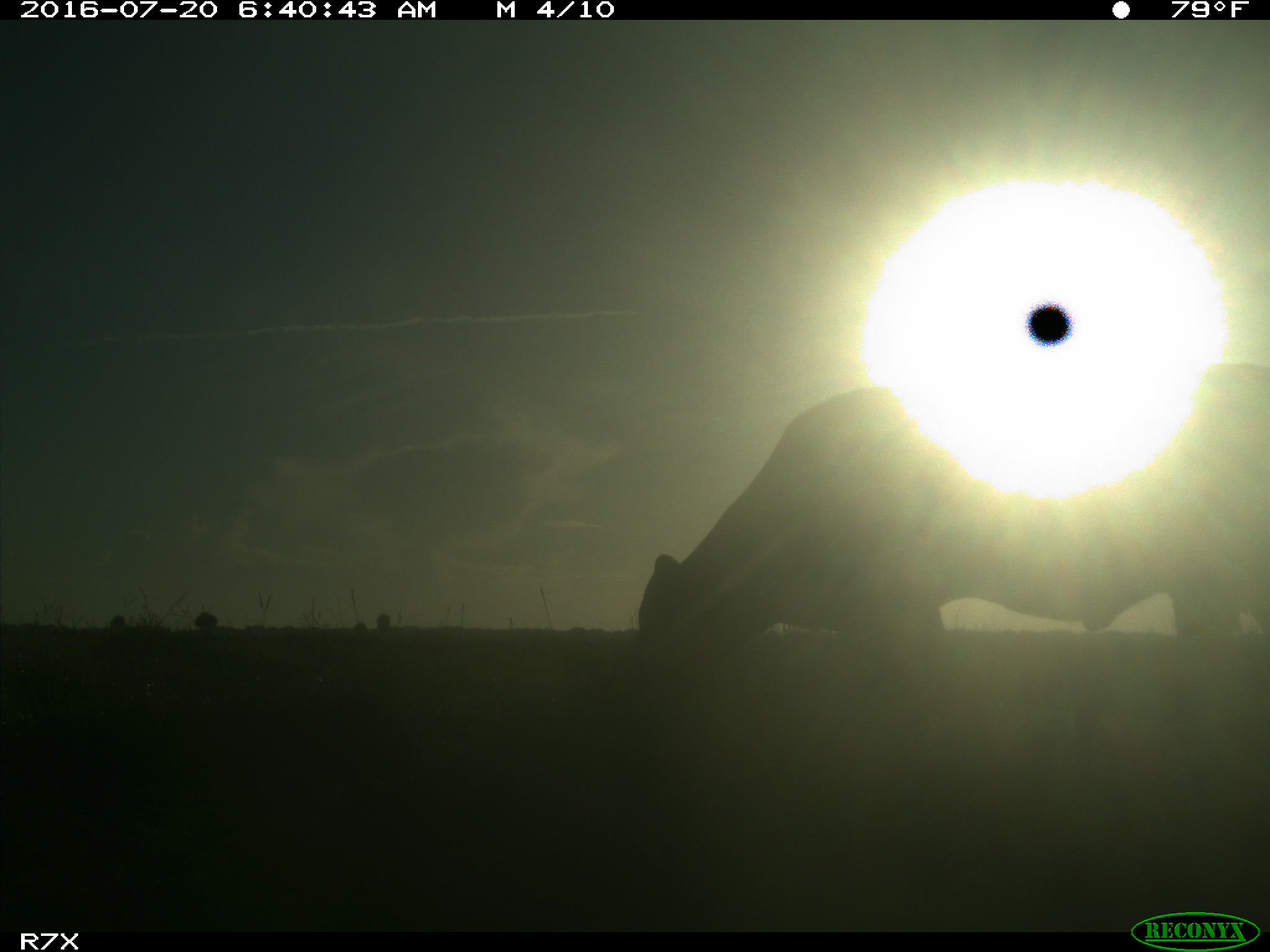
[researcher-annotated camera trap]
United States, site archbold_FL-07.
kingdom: Animalia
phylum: Chordata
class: Mammalia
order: Artiodactyla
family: Bovidae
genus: Bos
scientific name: Bos taurus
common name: domestic cow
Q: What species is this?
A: Bos taurus (domestic cow).